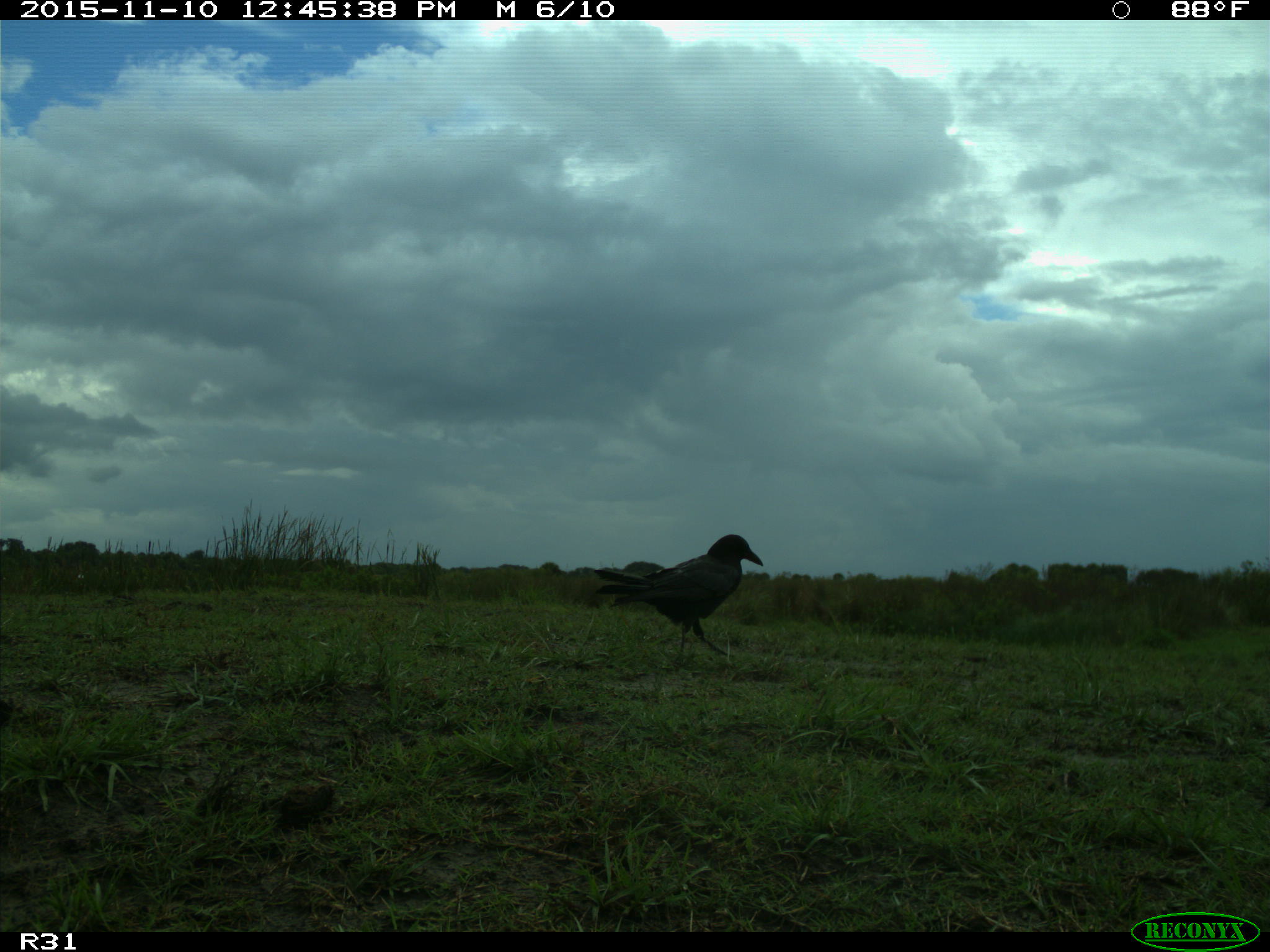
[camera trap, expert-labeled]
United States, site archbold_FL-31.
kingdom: Animalia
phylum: Chordata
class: Aves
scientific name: Aves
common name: birds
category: unidentified bird